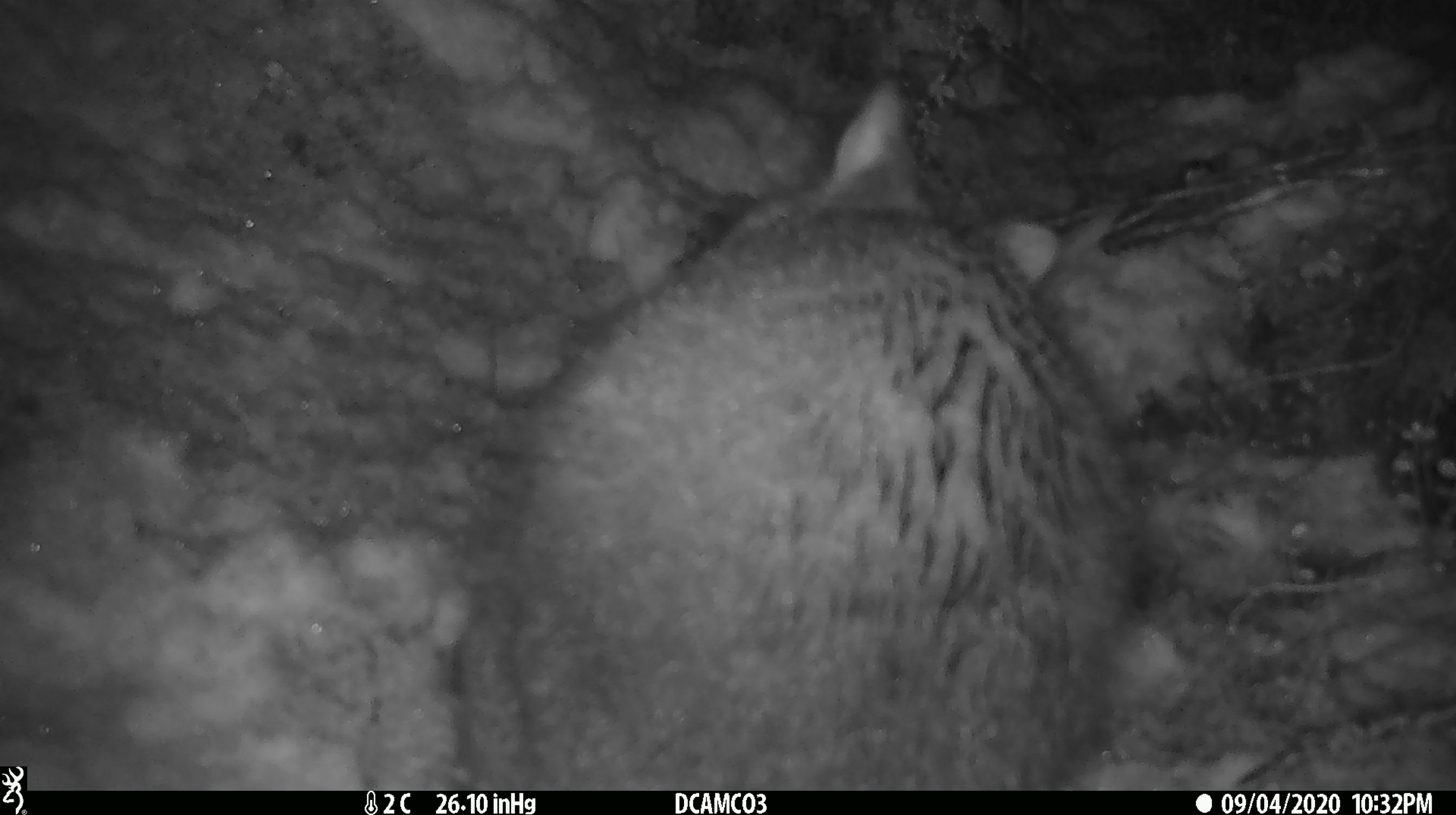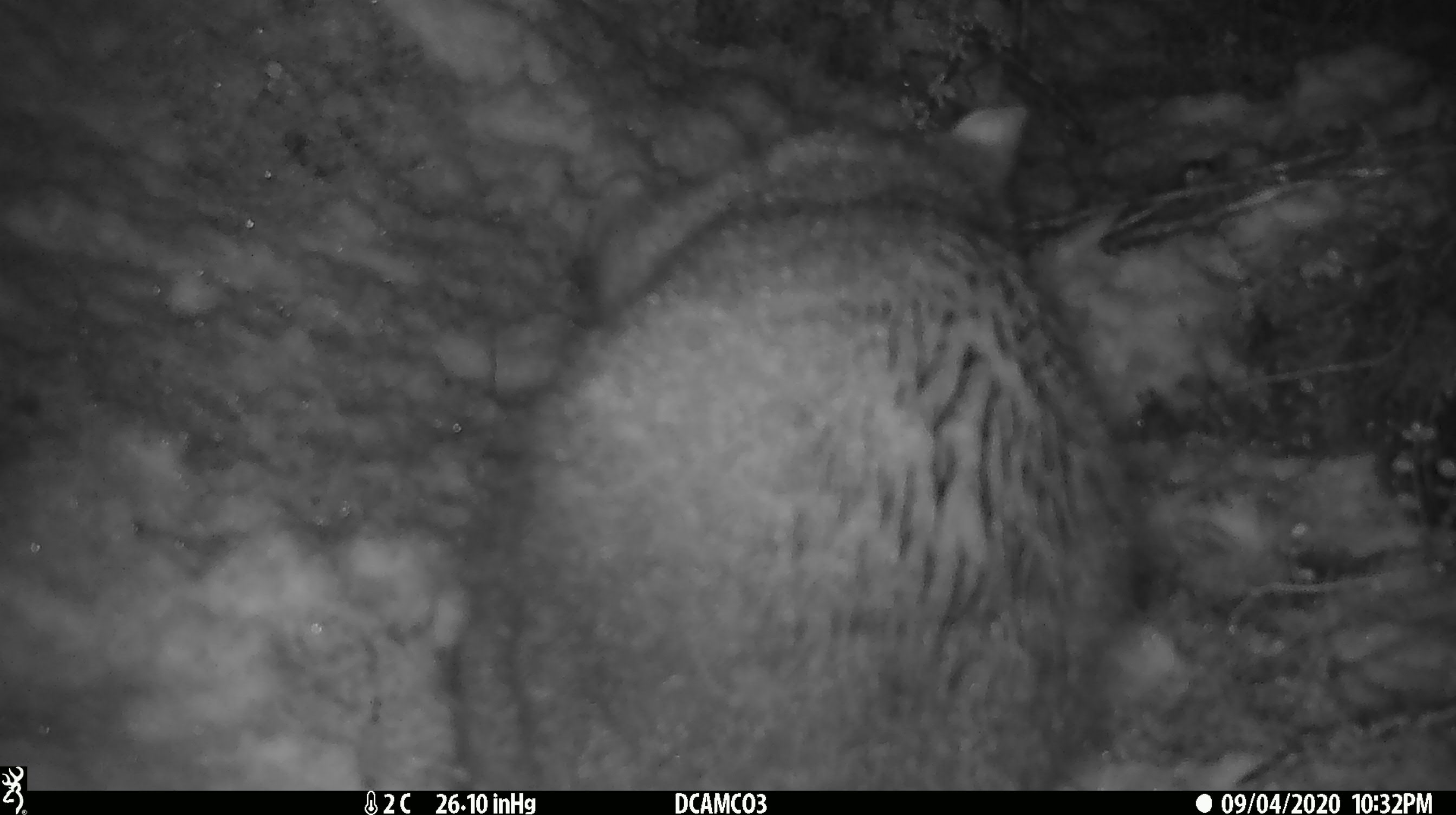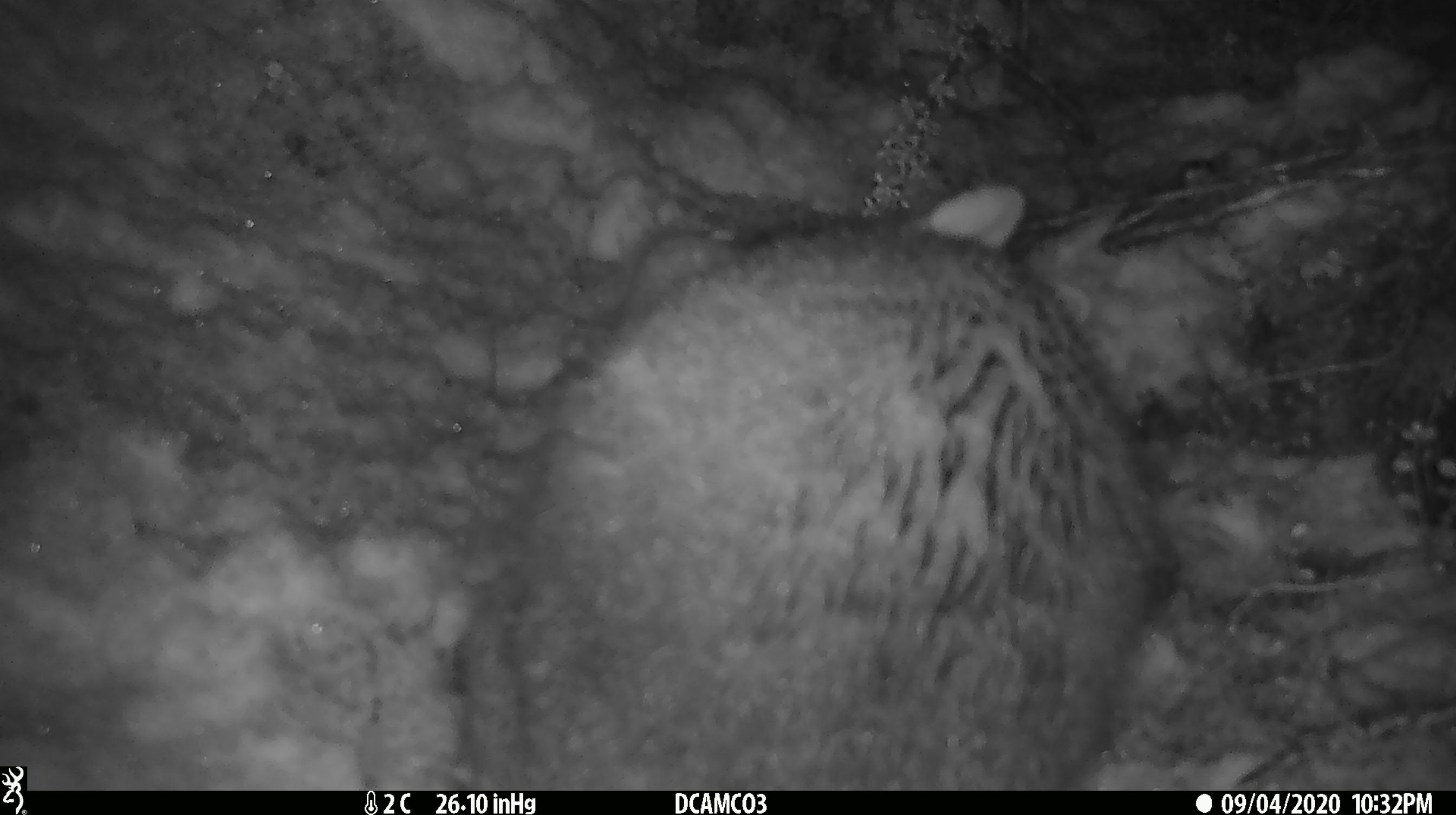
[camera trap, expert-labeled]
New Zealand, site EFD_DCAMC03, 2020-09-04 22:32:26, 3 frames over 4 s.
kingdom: Animalia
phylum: Chordata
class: Mammalia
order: Diprotodontia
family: Phalangeridae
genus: Trichosurus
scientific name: Trichosurus vulpecula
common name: common brushtail possum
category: possum